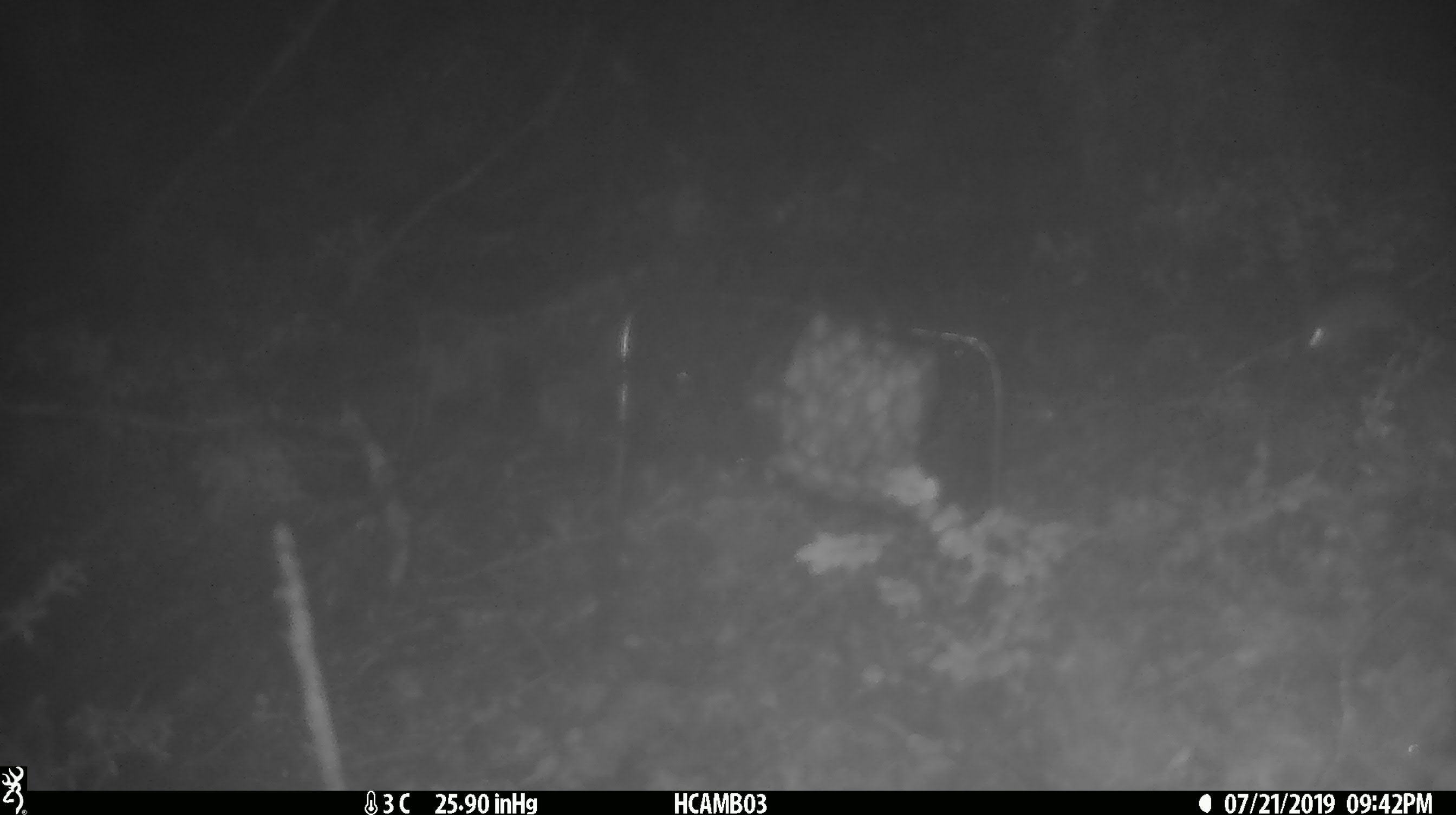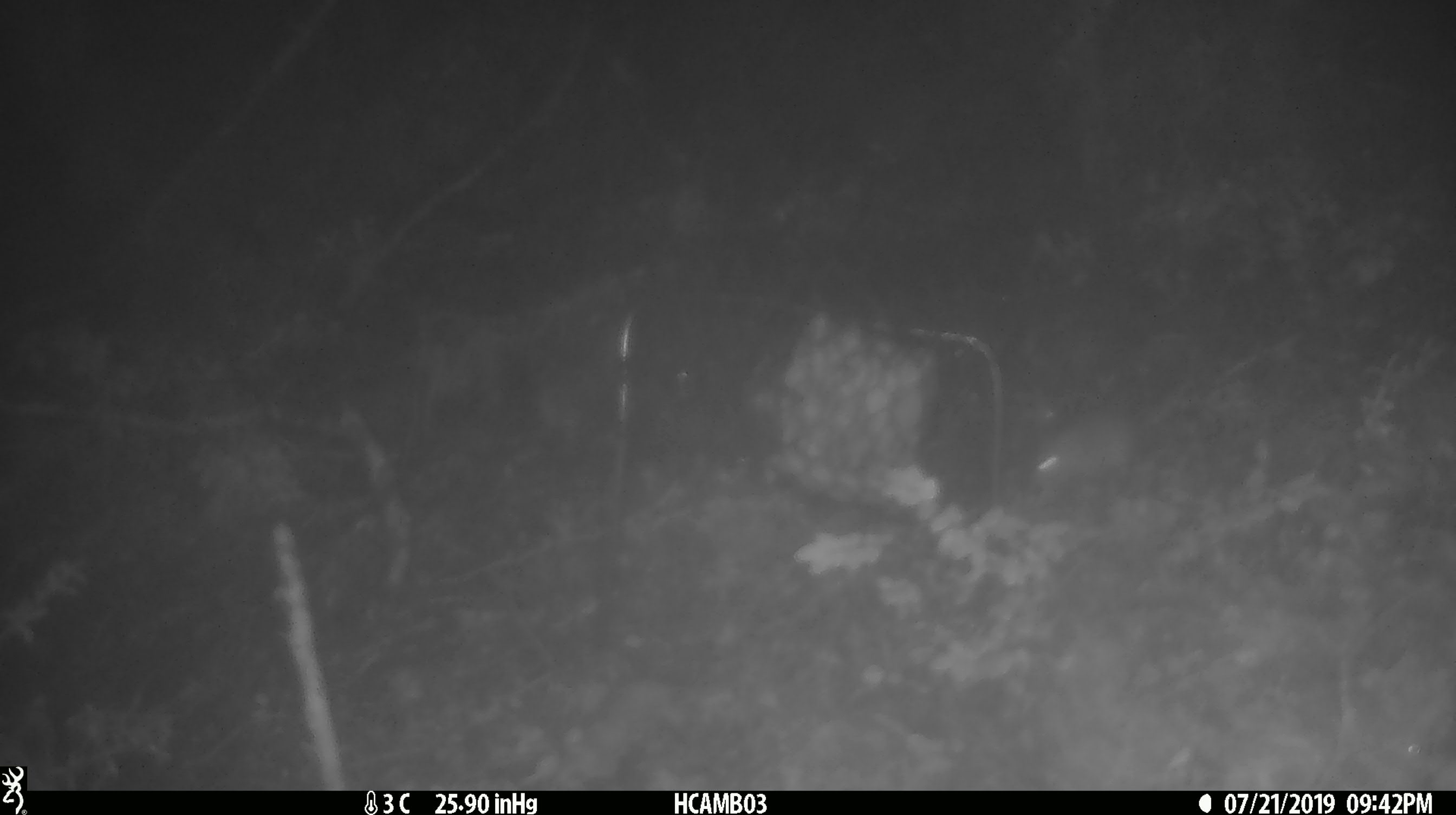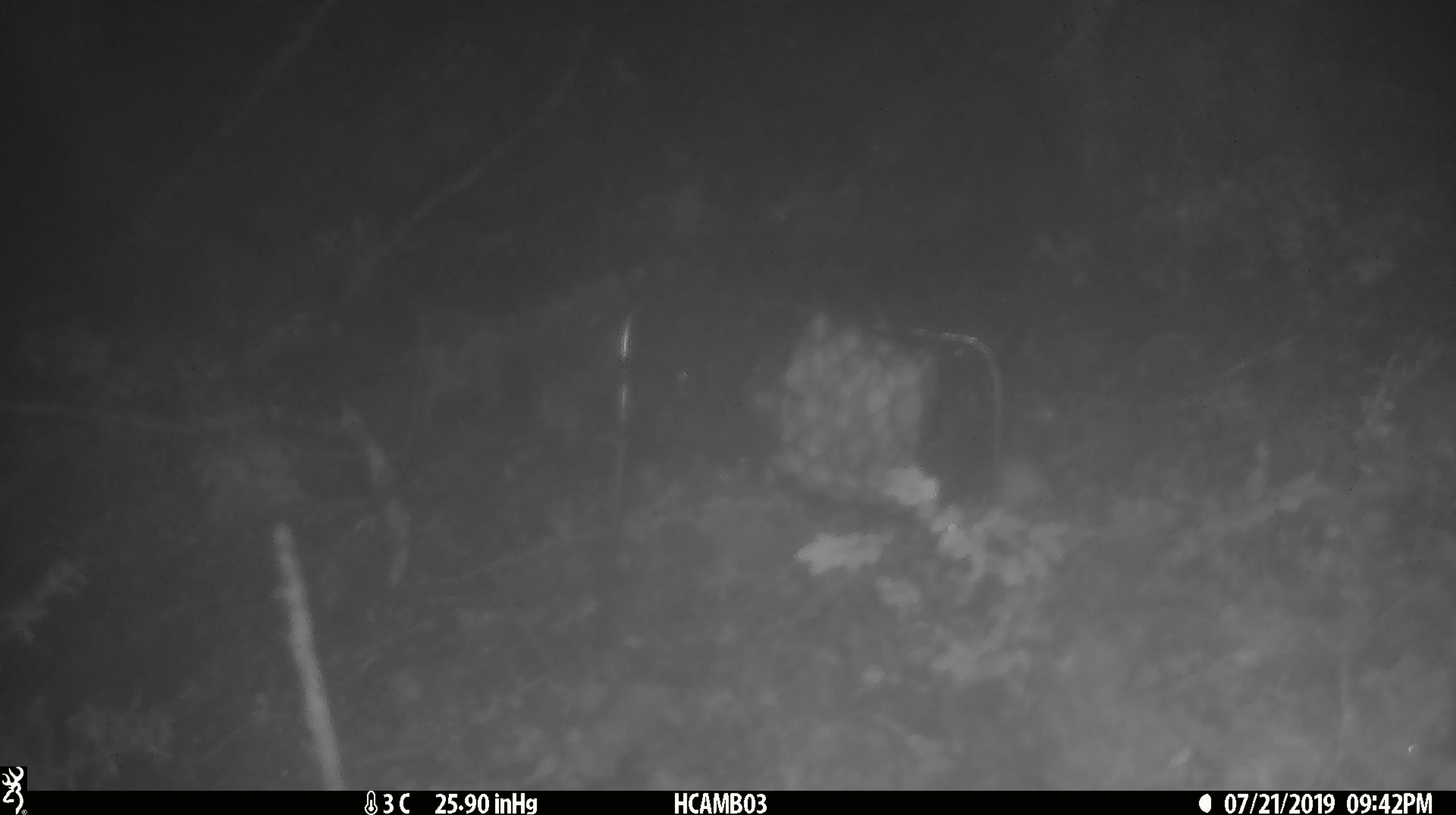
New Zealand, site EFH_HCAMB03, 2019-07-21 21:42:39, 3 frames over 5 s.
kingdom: Animalia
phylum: Chordata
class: Mammalia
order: Rodentia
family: Muridae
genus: Mus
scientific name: Mus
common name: mouse